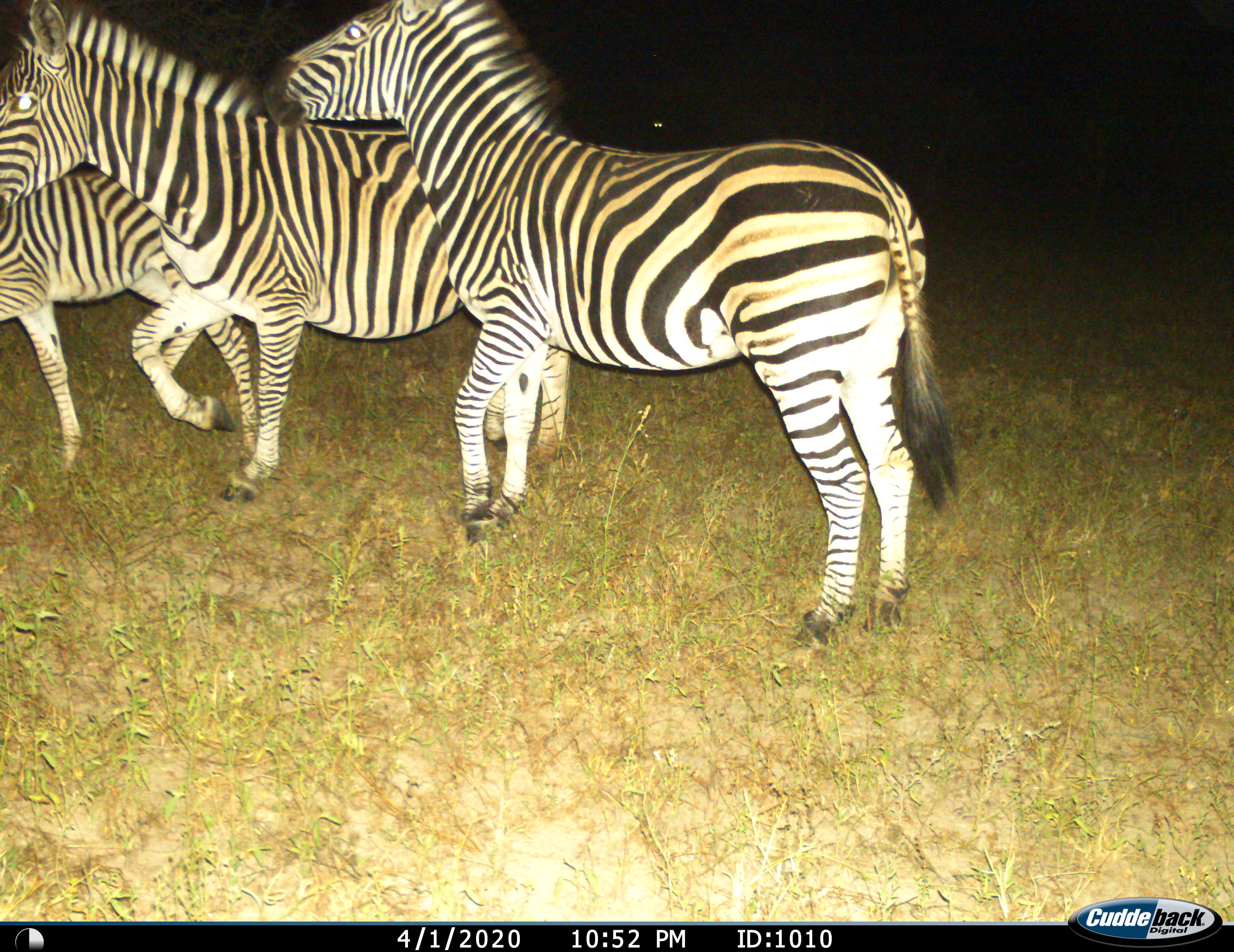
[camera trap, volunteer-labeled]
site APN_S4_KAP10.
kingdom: Animalia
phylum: Chordata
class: Mammalia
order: Perissodactyla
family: Equidae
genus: Equus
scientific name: Equus quagga burchellii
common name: burchell's zebra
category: zebraburchells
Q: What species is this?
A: Zebraburchells (burchell's zebra) (Equus quagga burchellii).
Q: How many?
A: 3.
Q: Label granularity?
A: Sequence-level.